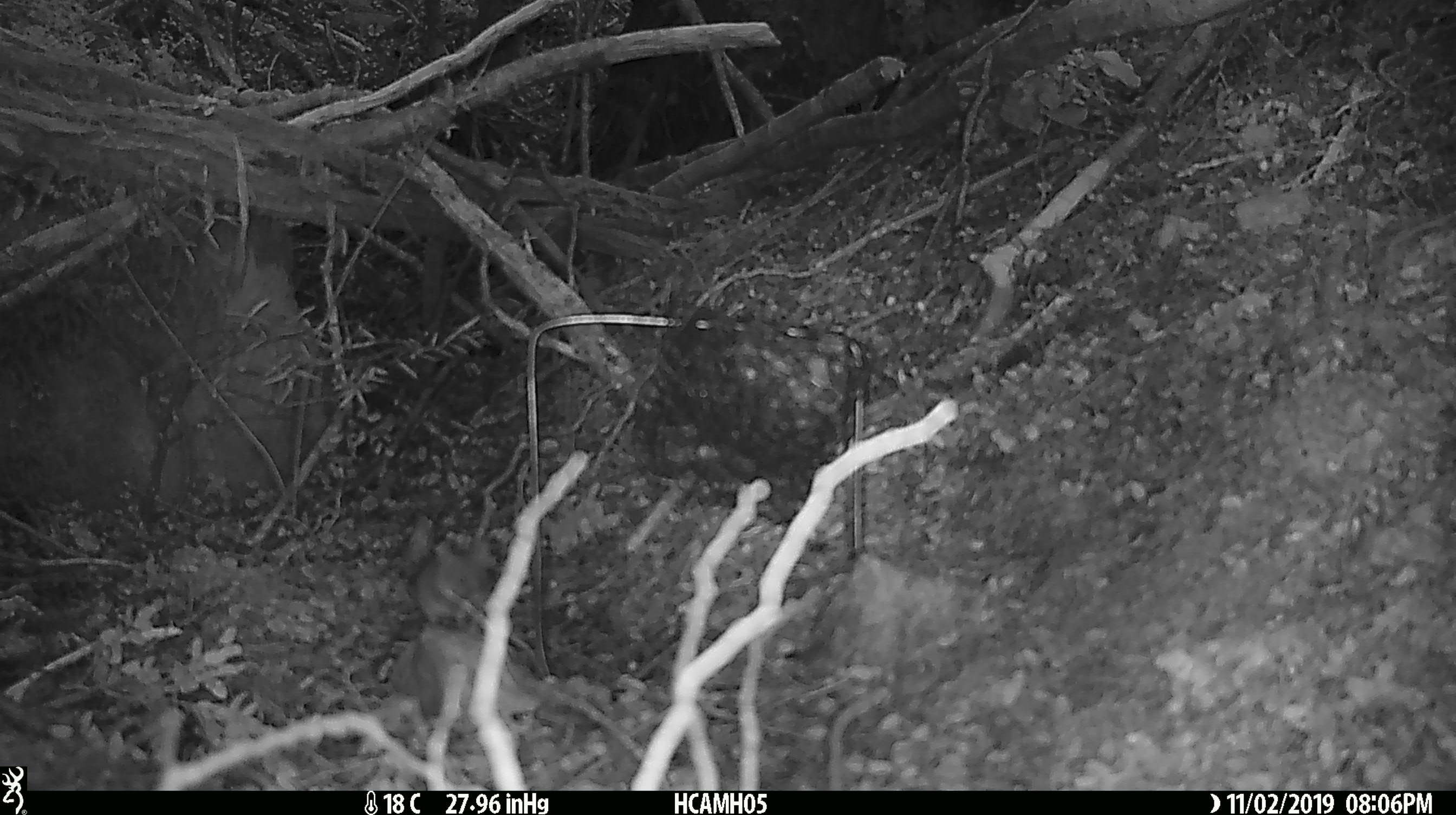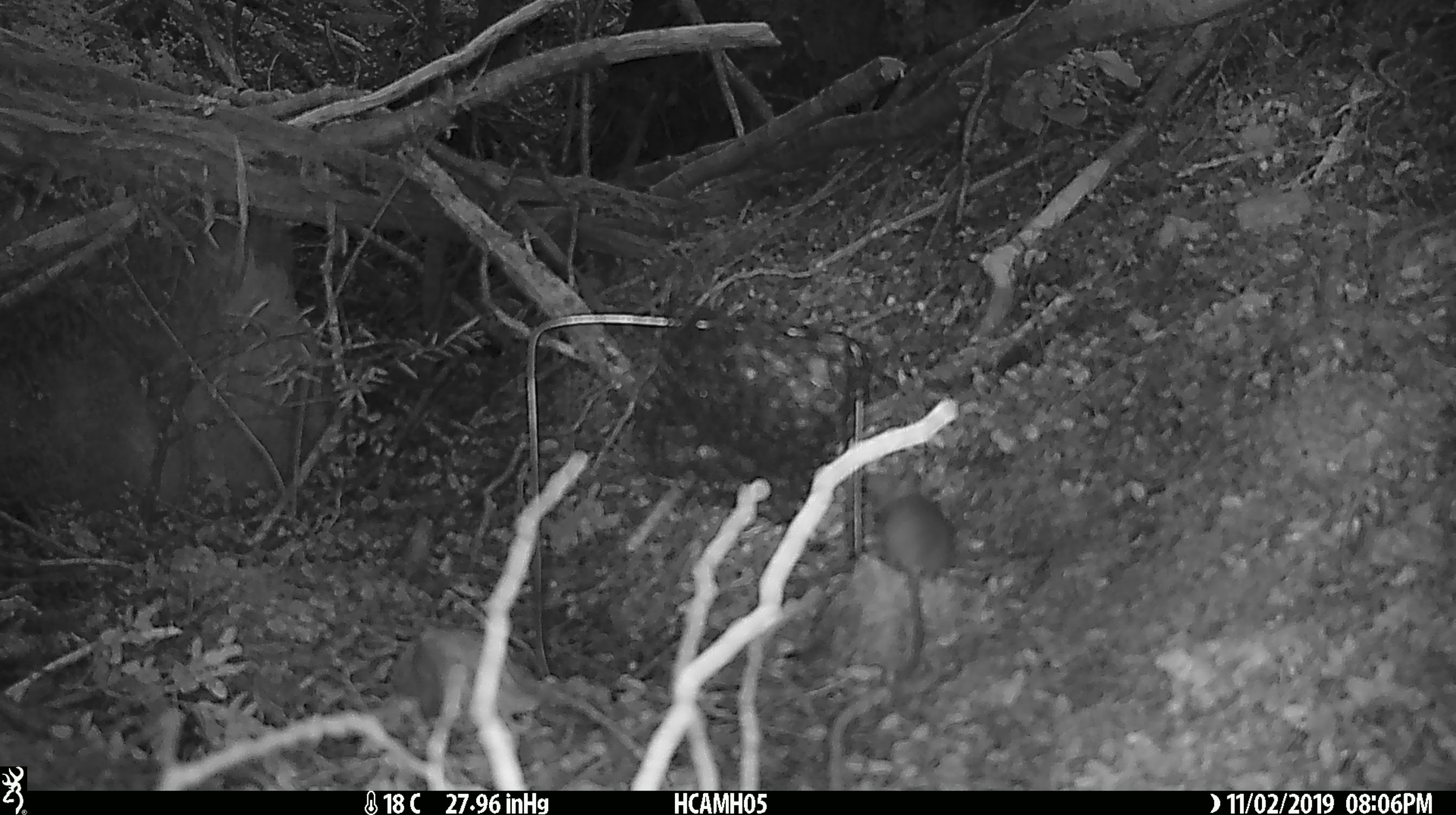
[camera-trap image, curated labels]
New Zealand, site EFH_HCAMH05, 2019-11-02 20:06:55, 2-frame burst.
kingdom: Animalia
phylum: Chordata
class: Mammalia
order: Rodentia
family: Muridae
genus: Mus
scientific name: Mus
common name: mouse